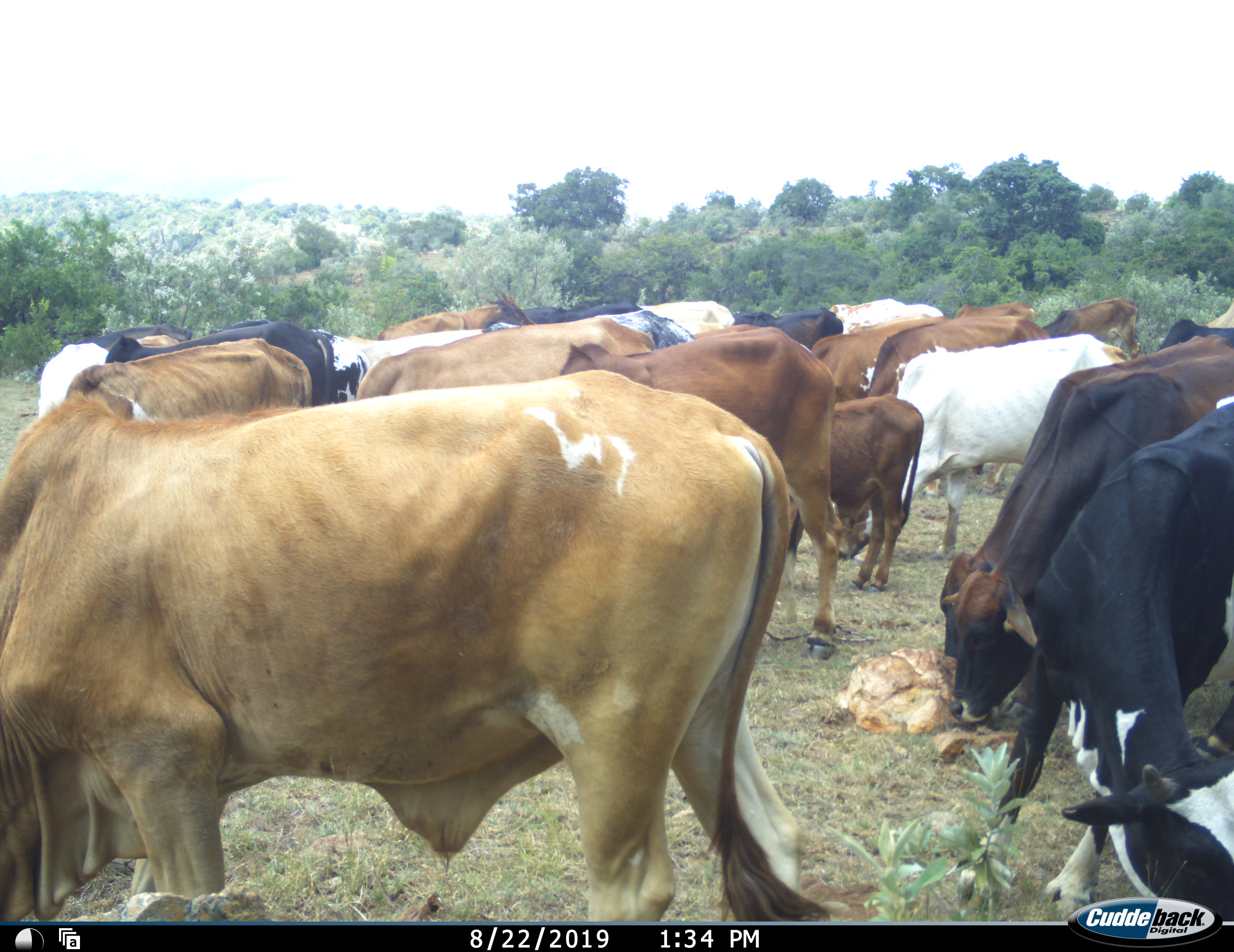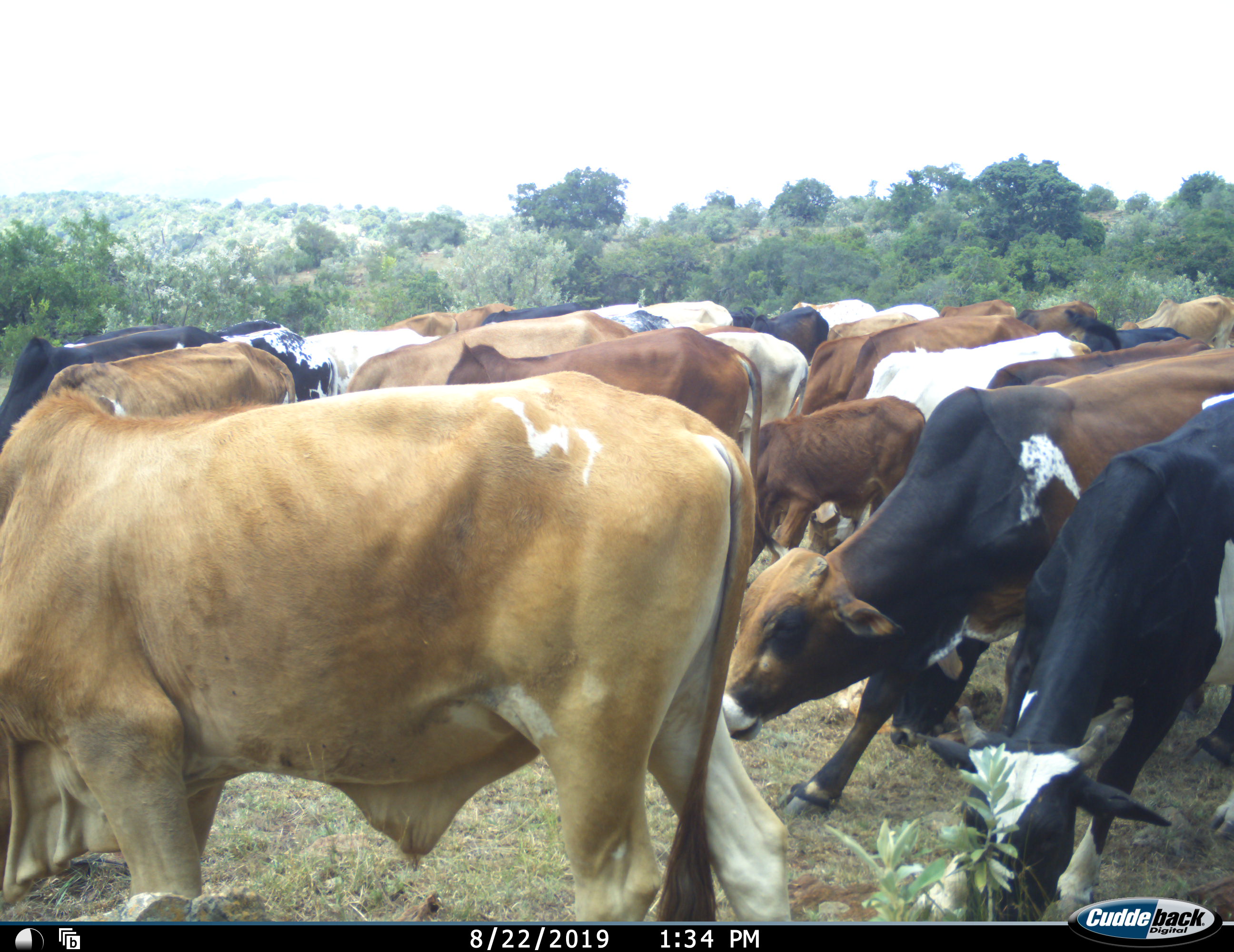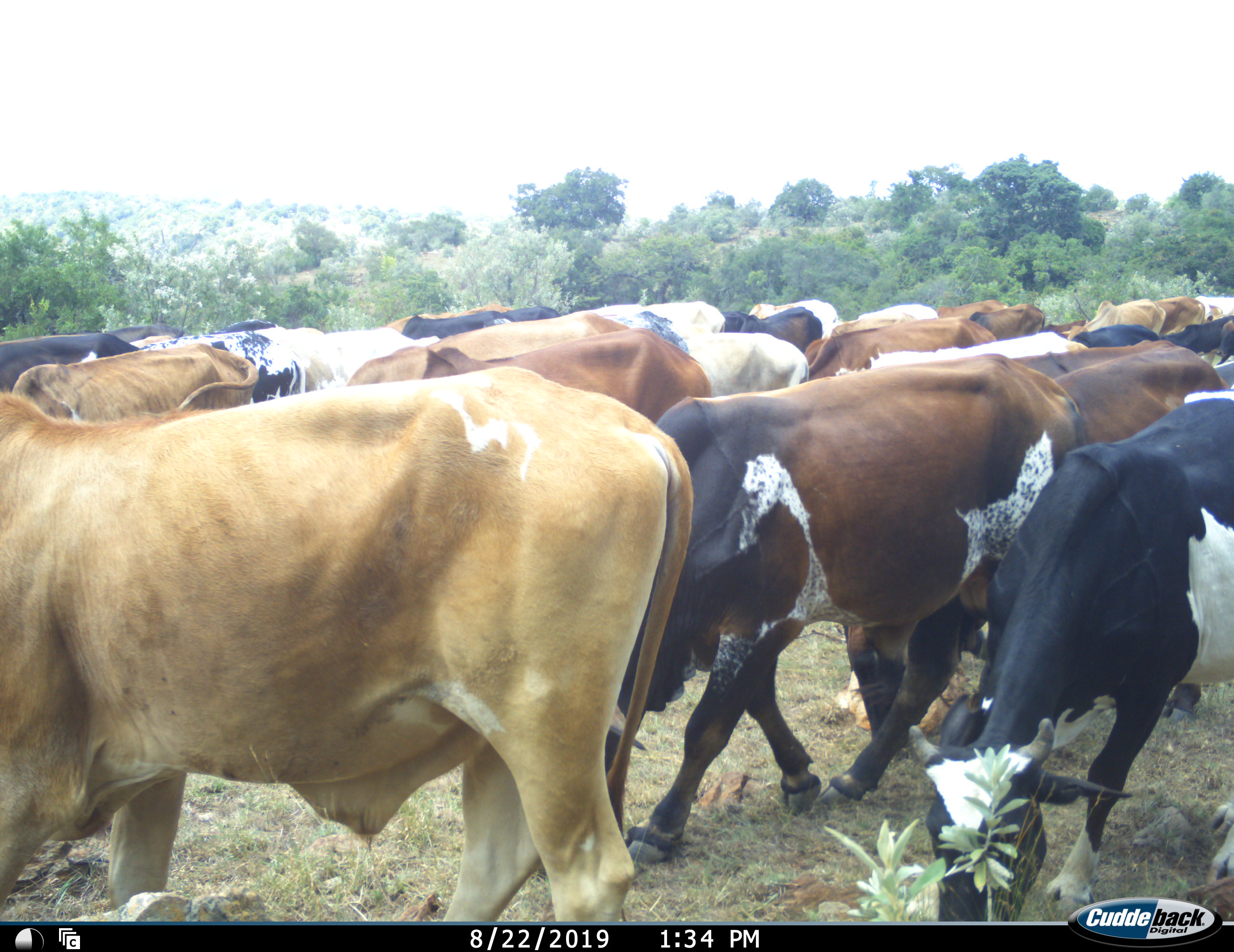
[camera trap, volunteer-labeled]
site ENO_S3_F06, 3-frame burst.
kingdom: Animalia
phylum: Chordata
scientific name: Vertebrata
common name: domestic animal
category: domesticanimal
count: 11-50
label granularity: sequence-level